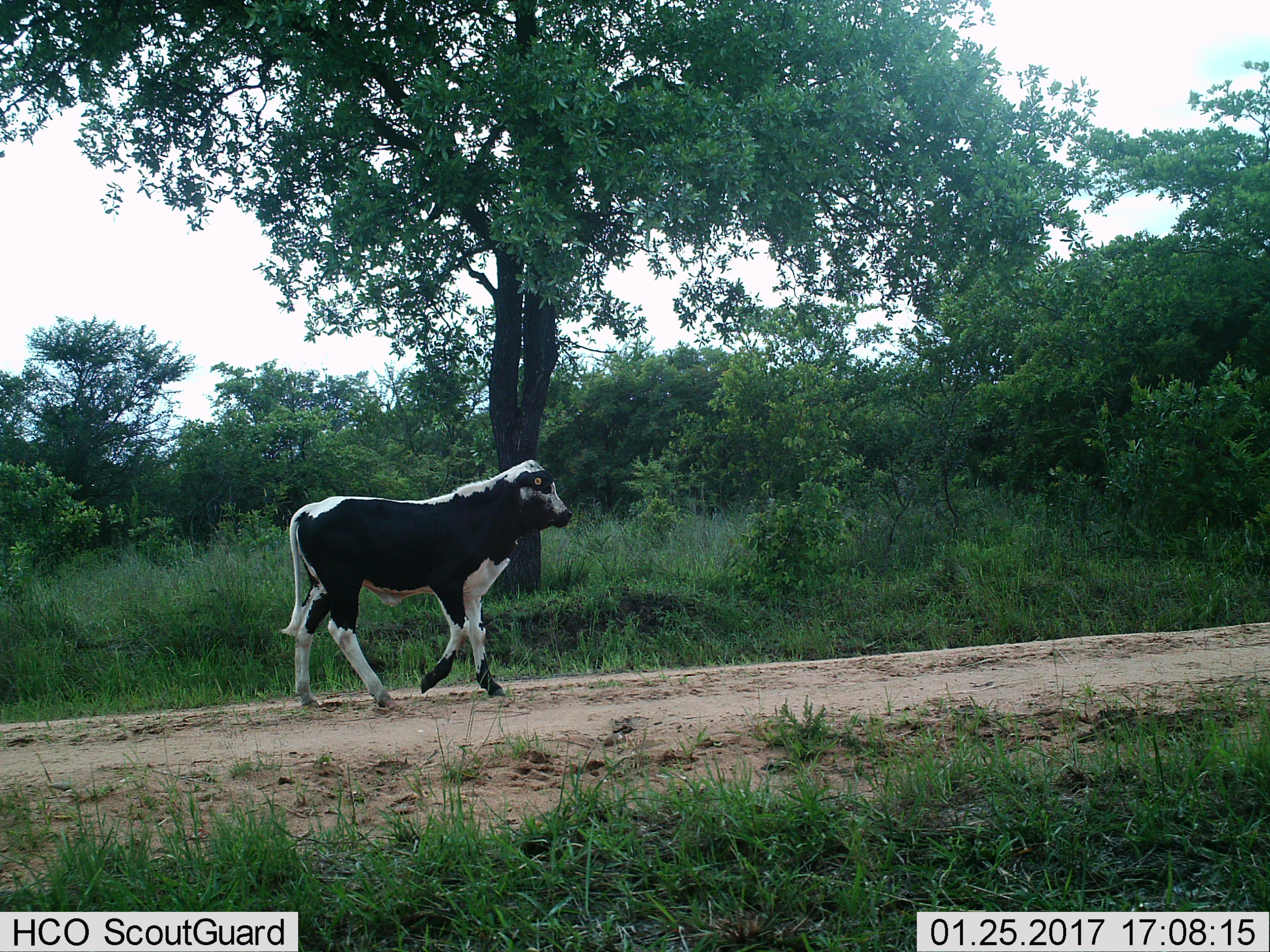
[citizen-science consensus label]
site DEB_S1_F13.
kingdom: Animalia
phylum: Chordata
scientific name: Vertebrata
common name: domestic animal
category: domesticanimal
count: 1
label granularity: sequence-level